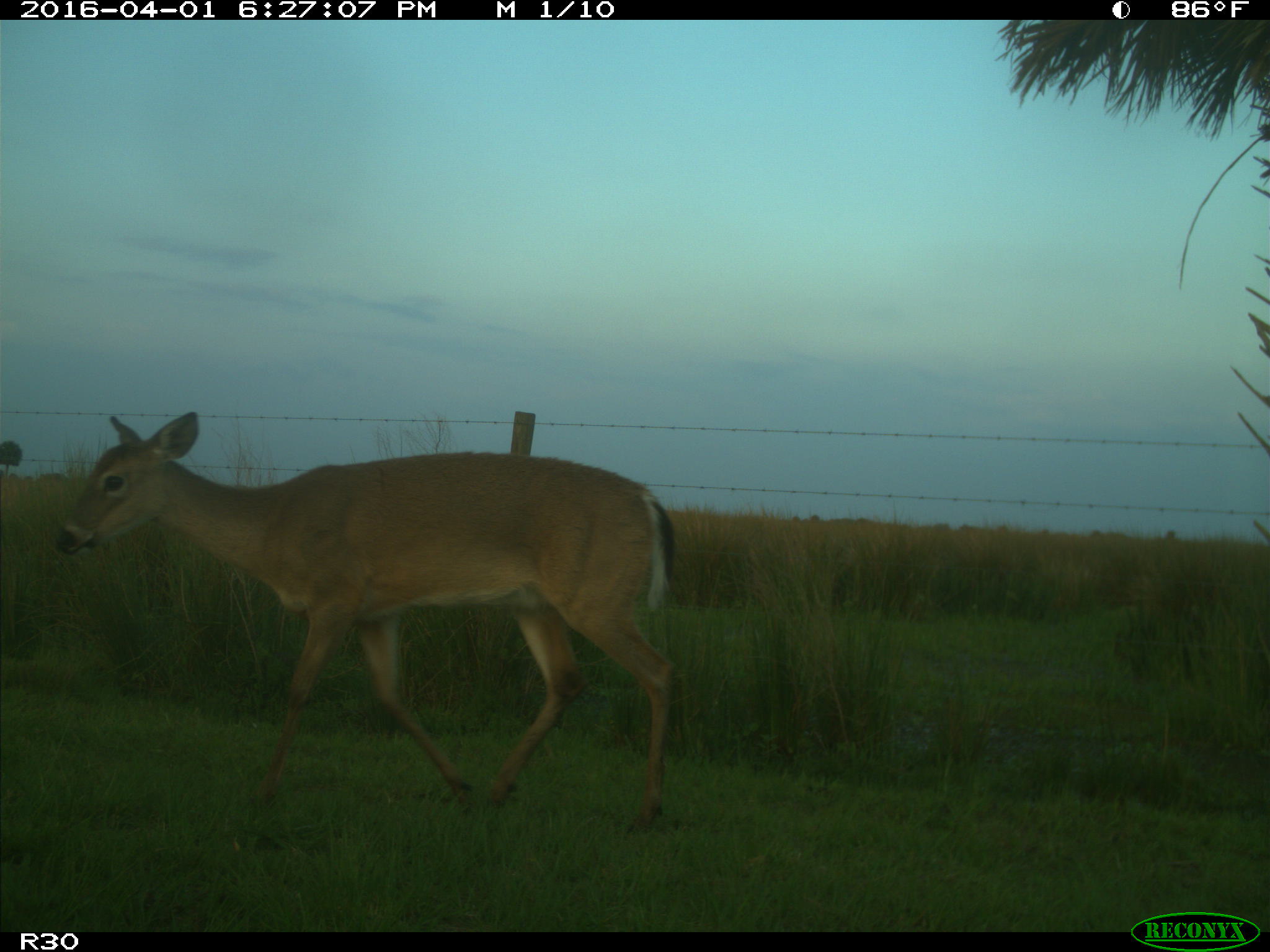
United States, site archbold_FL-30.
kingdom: Animalia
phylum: Chordata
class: Mammalia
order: Artiodactyla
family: Cervidae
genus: Odocoileus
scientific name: Odocoileus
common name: deer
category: unidentified deer